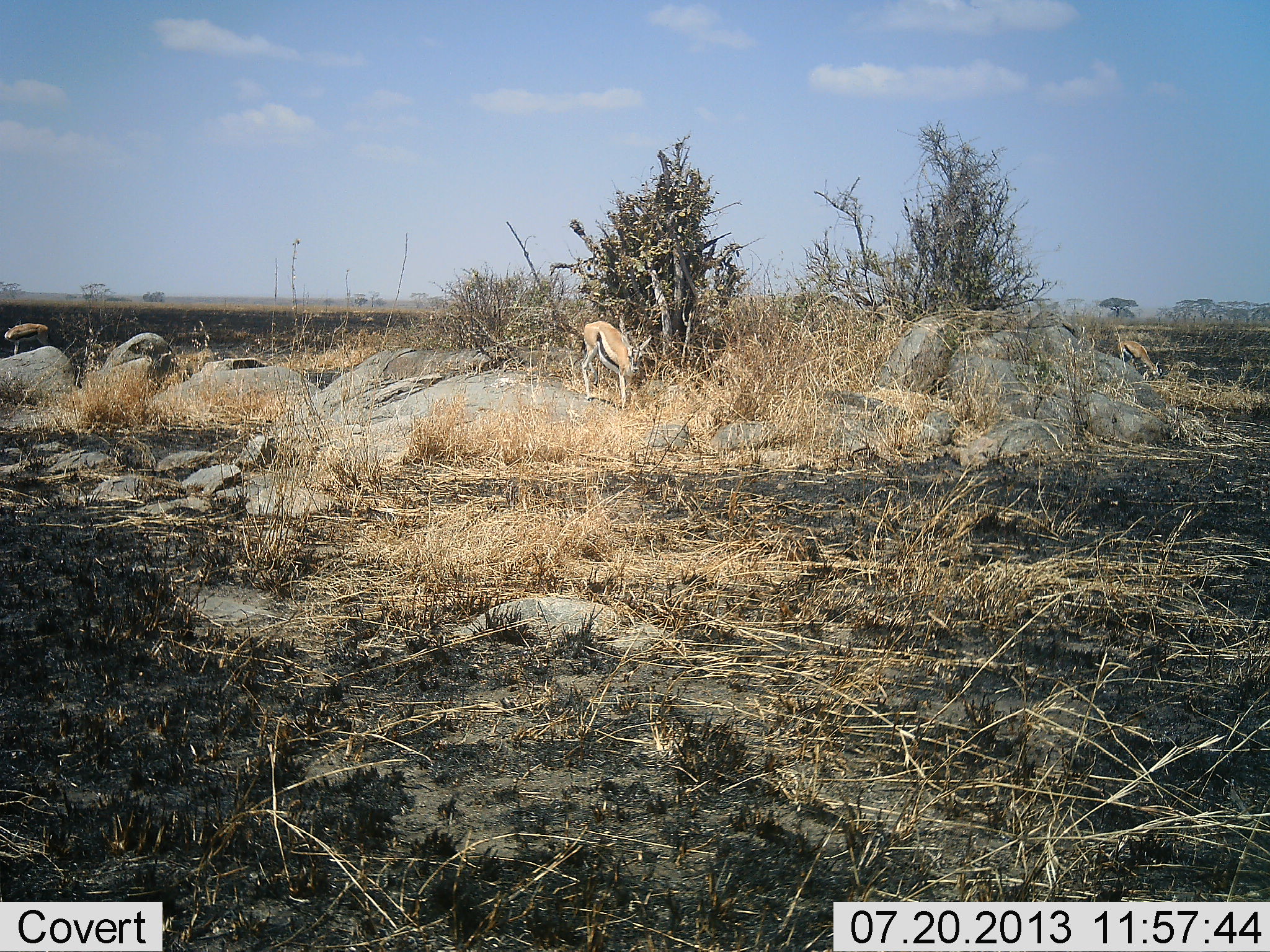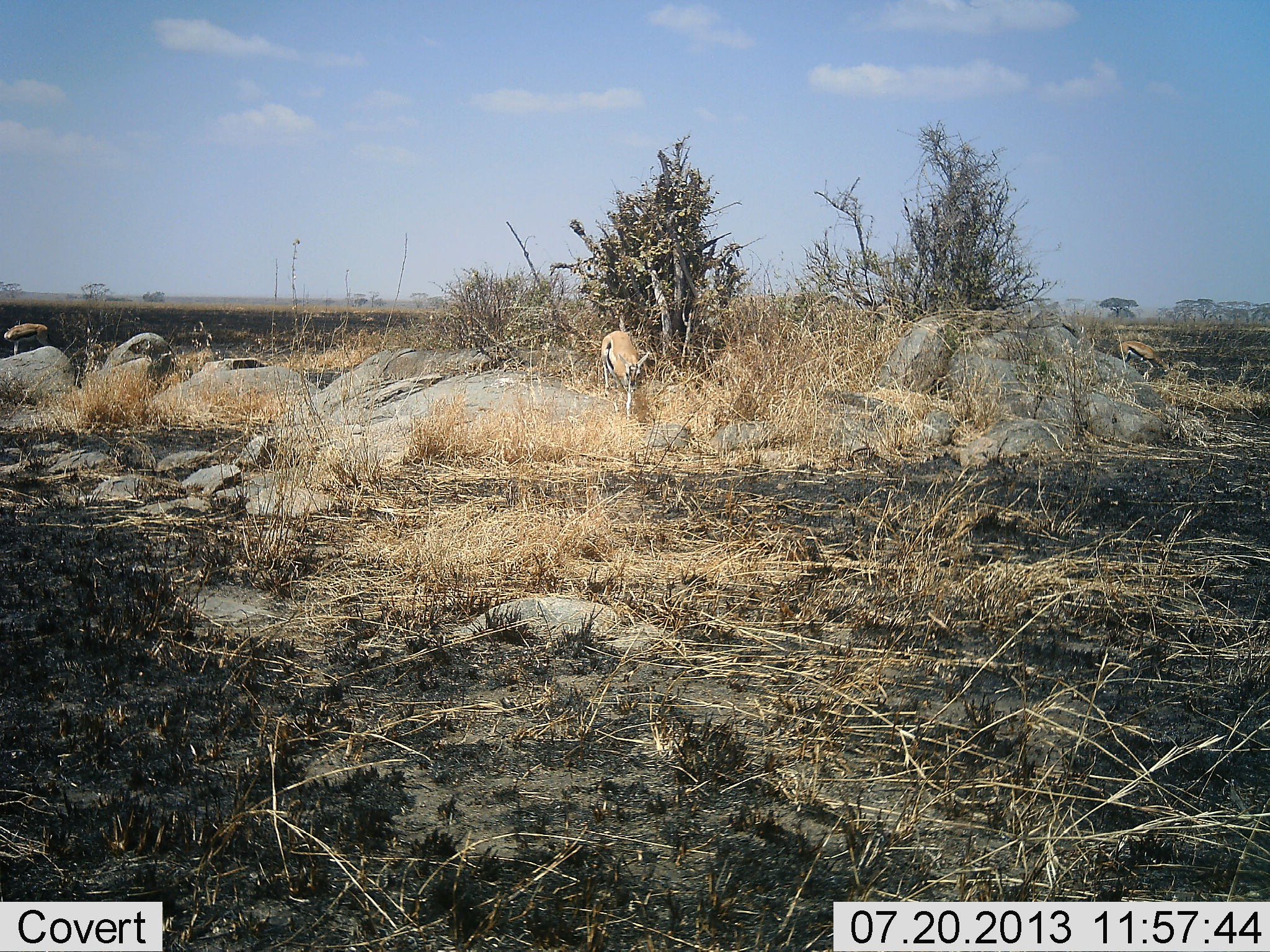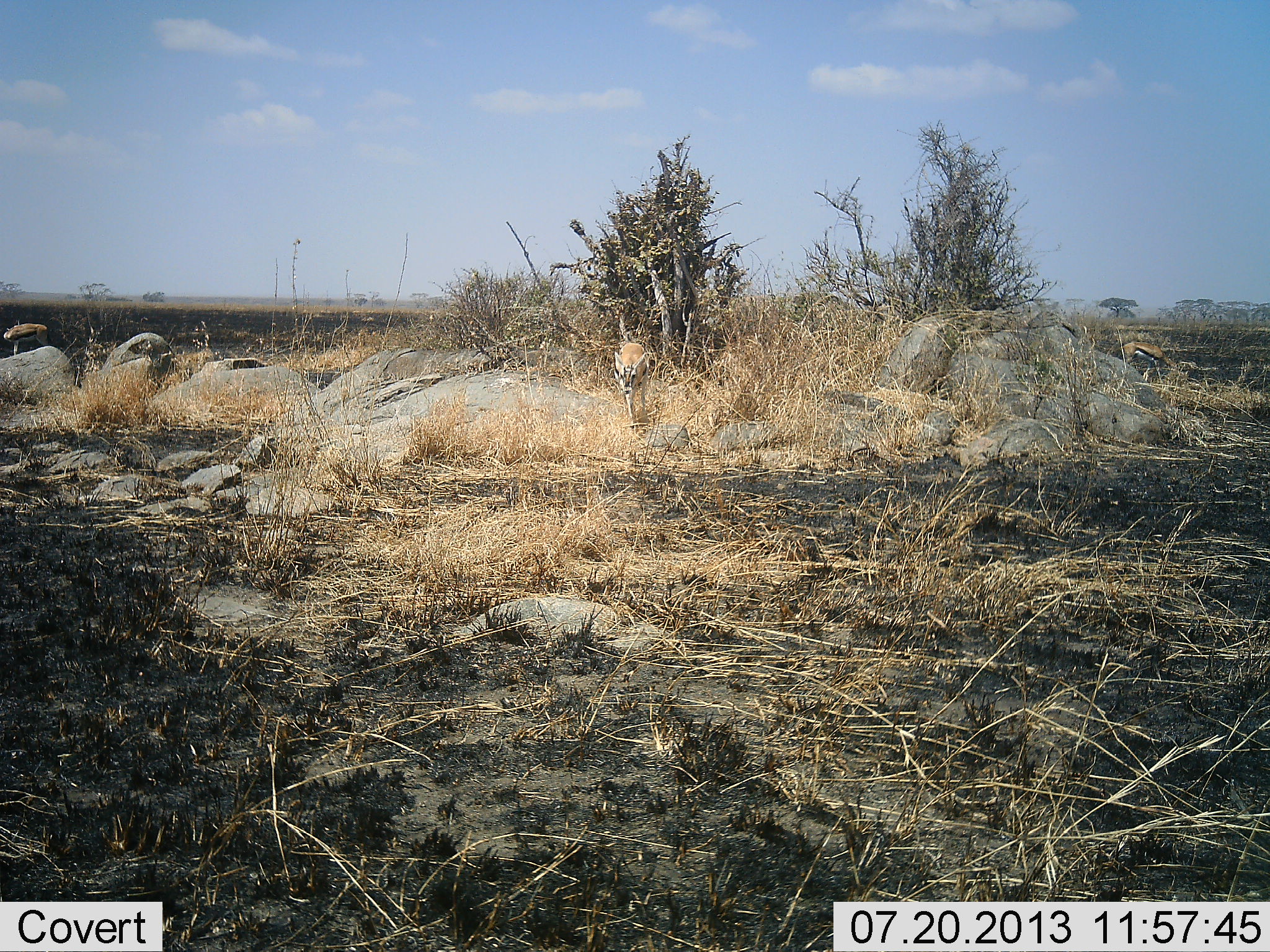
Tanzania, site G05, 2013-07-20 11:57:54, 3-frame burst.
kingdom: Animalia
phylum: Chordata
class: Mammalia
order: Artiodactyla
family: Bovidae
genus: Eudorcas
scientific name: Eudorcas thomsonii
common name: thomson's gazelle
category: gazellethomsons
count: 3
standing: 55%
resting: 0%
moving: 85%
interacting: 0%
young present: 0%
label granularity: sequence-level